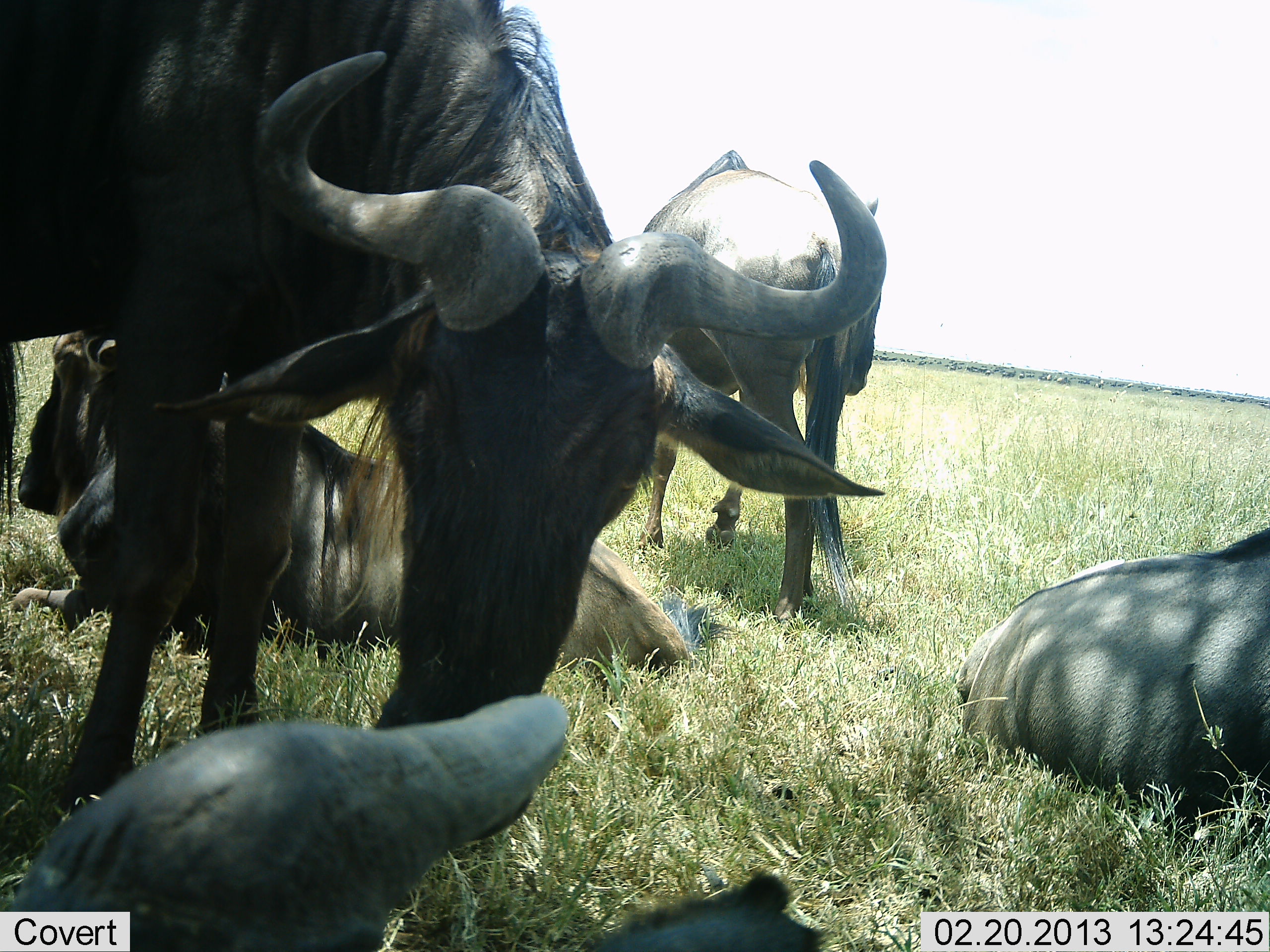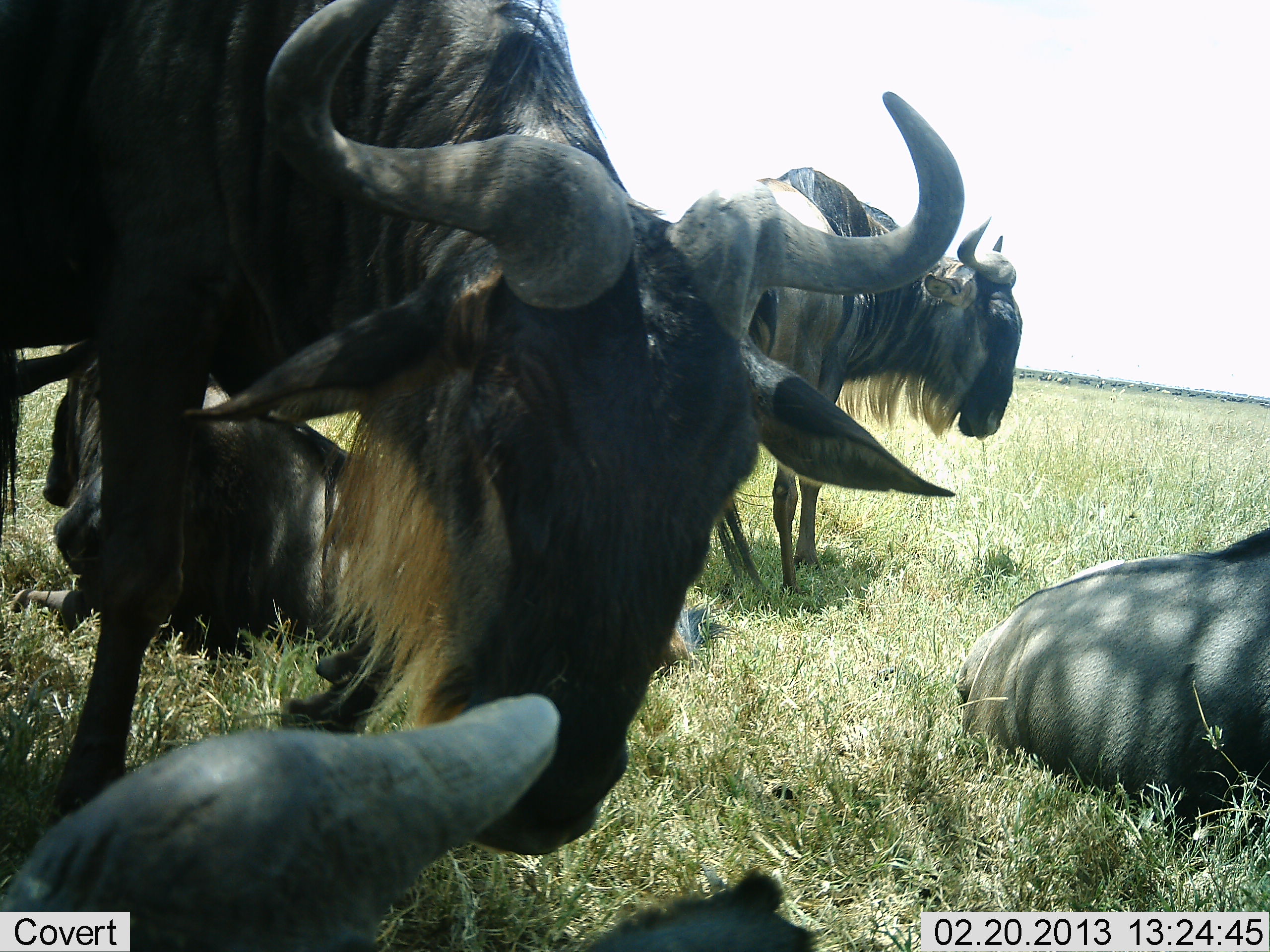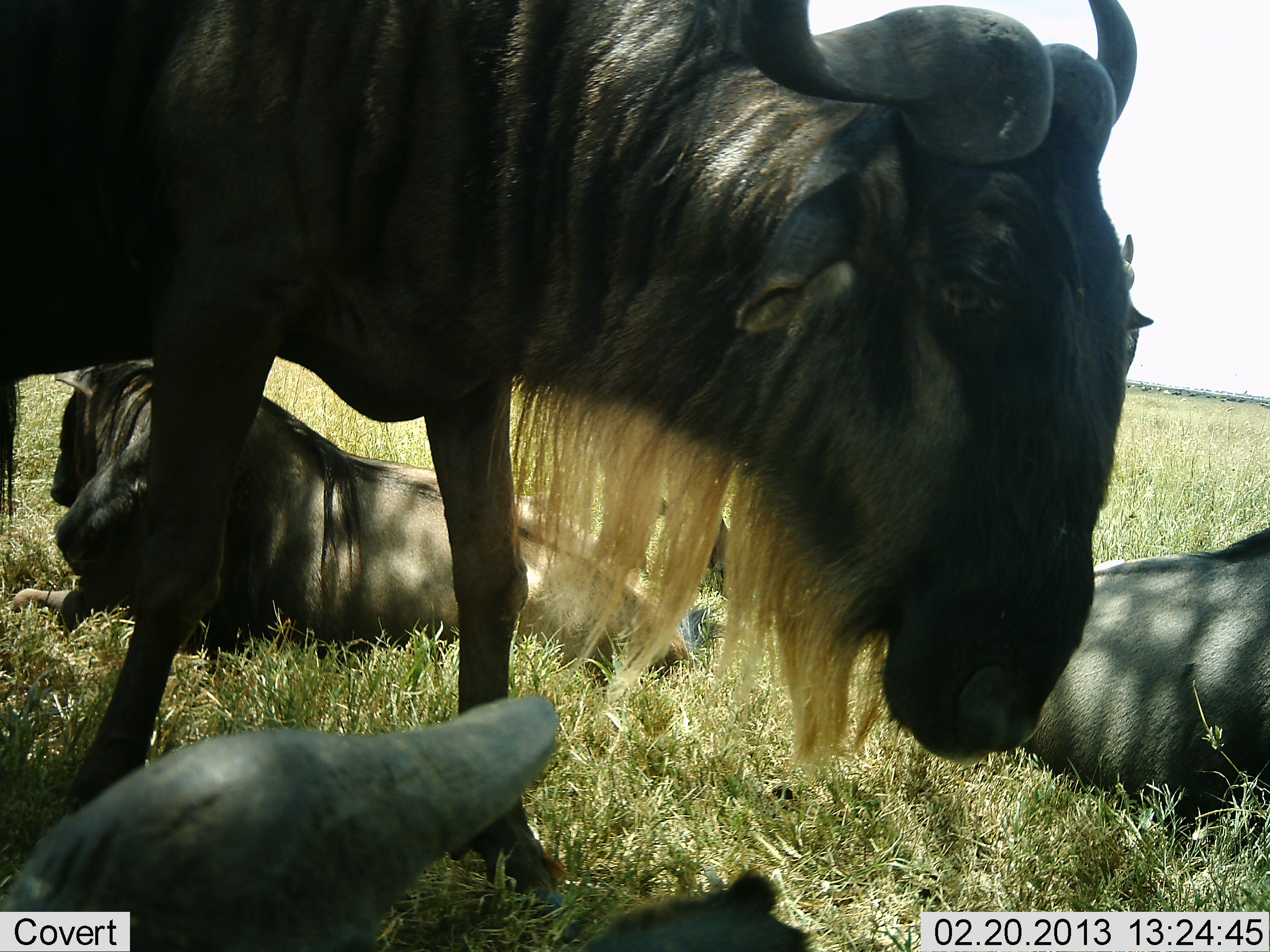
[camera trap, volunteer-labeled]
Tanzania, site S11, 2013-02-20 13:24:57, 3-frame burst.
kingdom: Animalia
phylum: Chordata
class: Mammalia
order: Artiodactyla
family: Bovidae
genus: Connochaetes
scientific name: Connochaetes taurinus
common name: blue wildebeest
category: wildebeest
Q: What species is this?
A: Wildebeest (blue wildebeest) (Connochaetes taurinus).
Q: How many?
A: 5.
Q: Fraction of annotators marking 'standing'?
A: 69%.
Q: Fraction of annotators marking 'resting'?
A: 100%.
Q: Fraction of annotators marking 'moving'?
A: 31%.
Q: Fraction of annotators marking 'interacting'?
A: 6%.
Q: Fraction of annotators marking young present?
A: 0%.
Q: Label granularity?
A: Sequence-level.